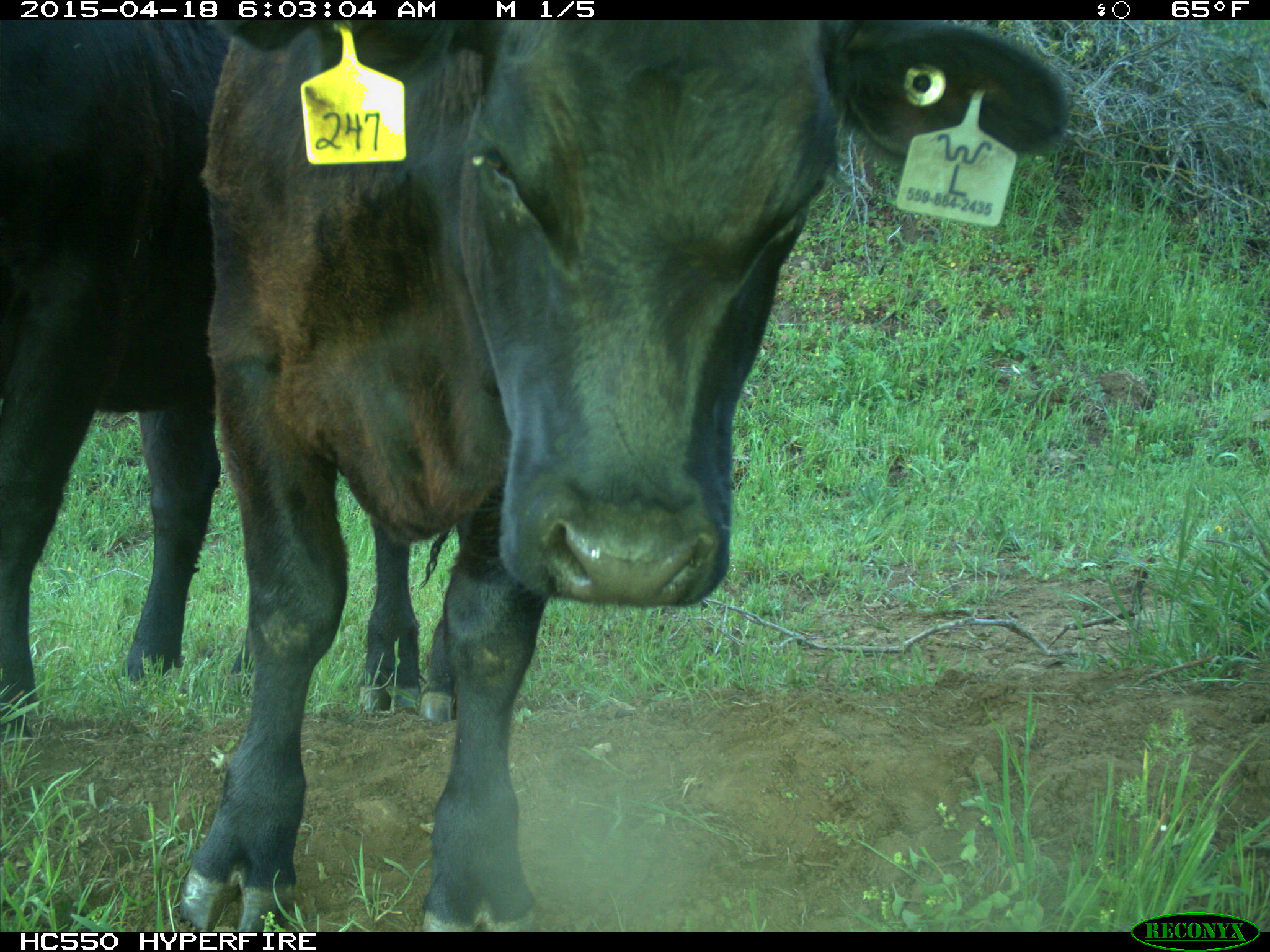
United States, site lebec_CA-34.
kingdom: Animalia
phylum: Chordata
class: Mammalia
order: Artiodactyla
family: Bovidae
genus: Bos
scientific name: Bos taurus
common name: domestic cow